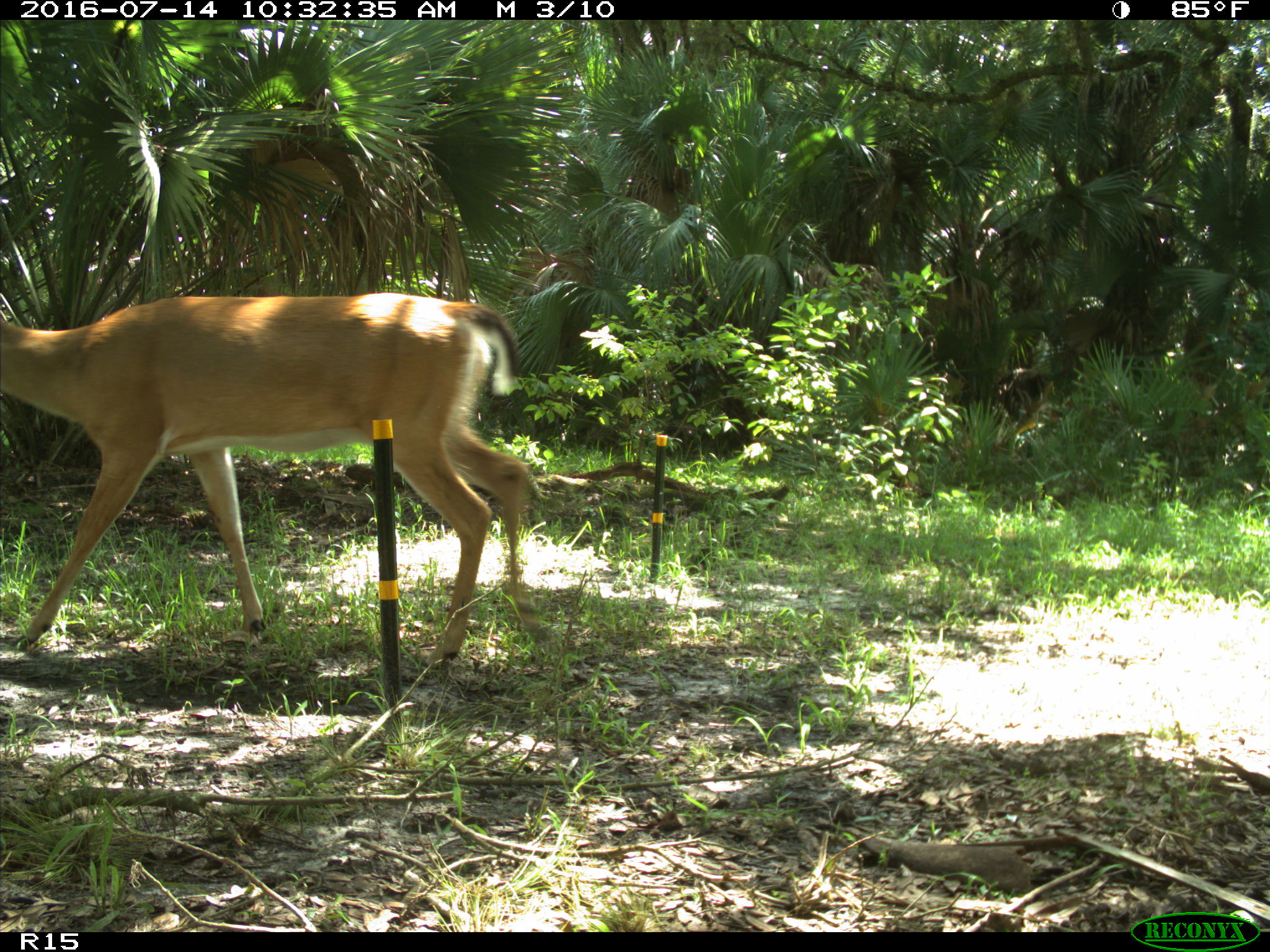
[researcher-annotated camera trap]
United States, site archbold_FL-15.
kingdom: Animalia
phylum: Chordata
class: Mammalia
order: Artiodactyla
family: Cervidae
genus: Odocoileus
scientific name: Odocoileus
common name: deer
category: unidentified deer